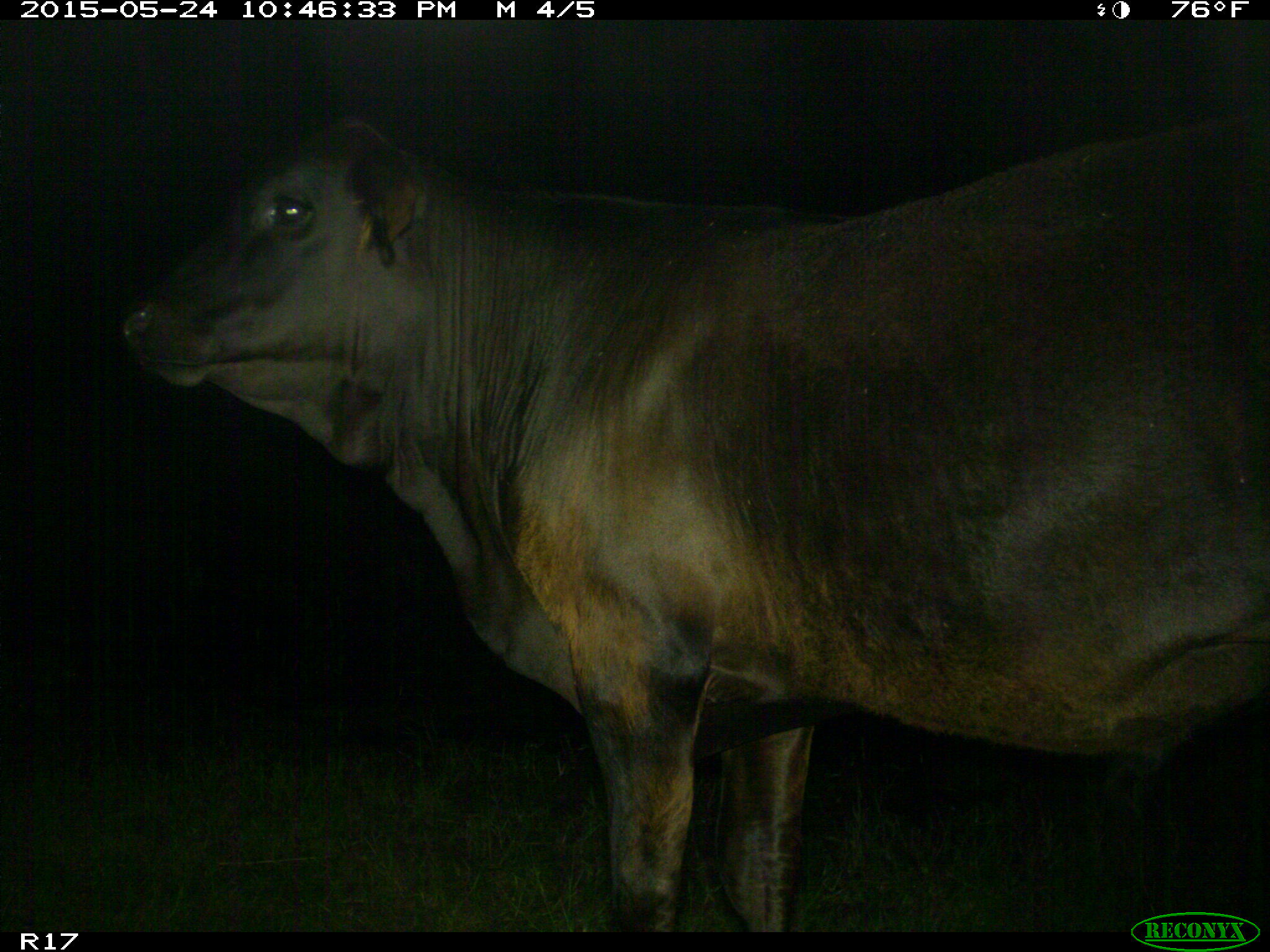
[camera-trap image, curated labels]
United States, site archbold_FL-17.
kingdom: Animalia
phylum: Chordata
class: Mammalia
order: Artiodactyla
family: Bovidae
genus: Bos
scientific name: Bos taurus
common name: domestic cow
Bos taurus (domestic cow).